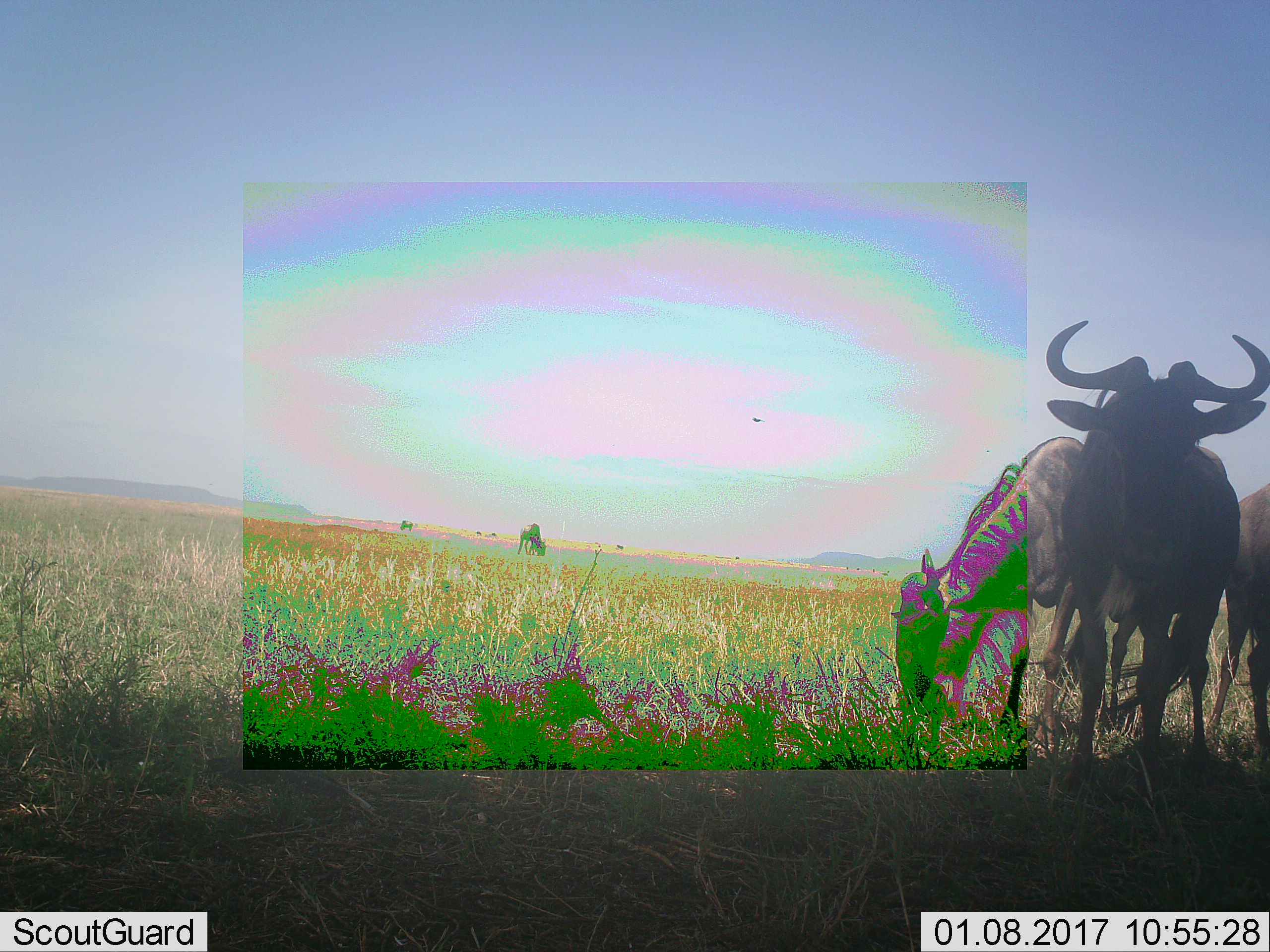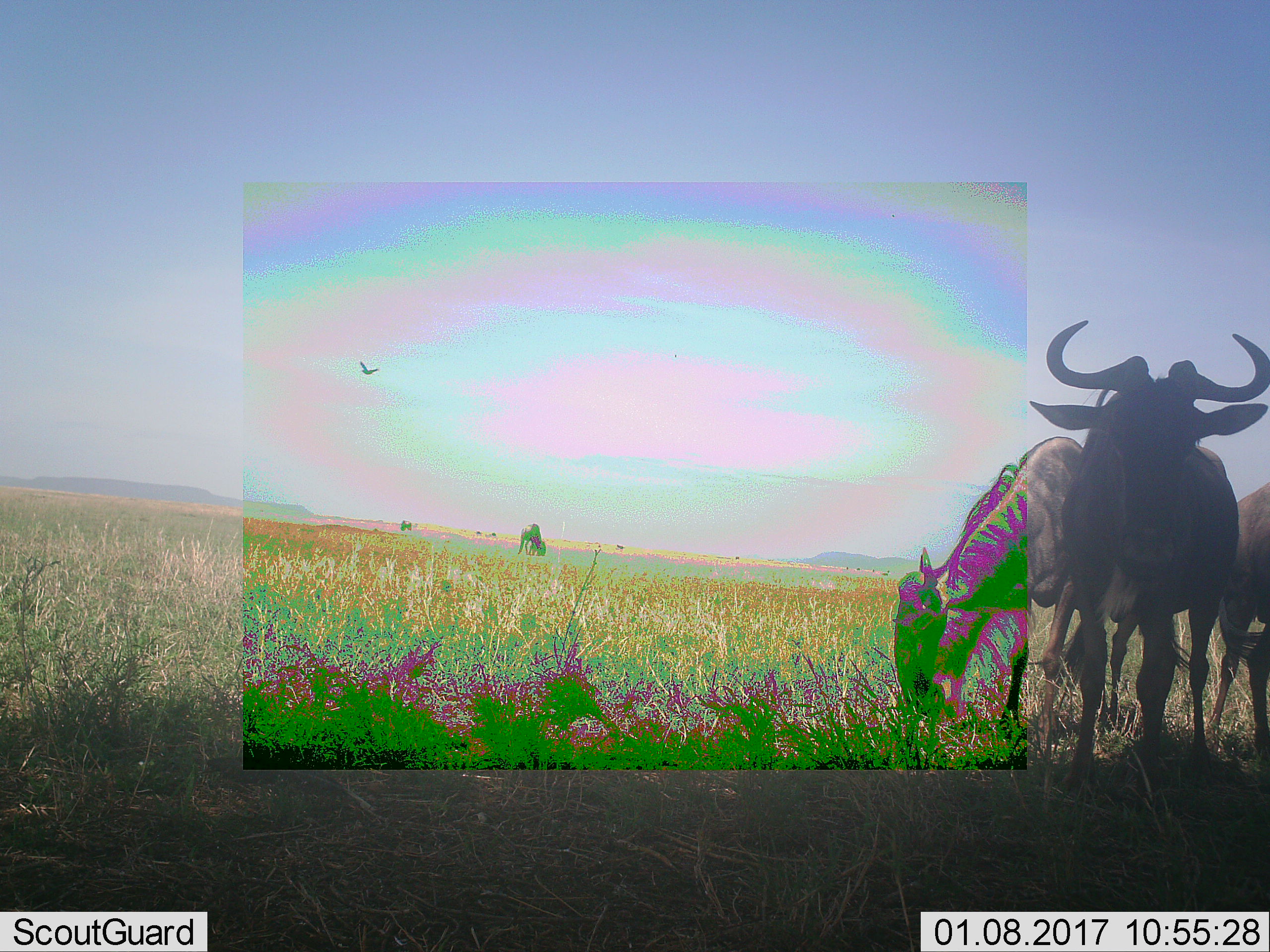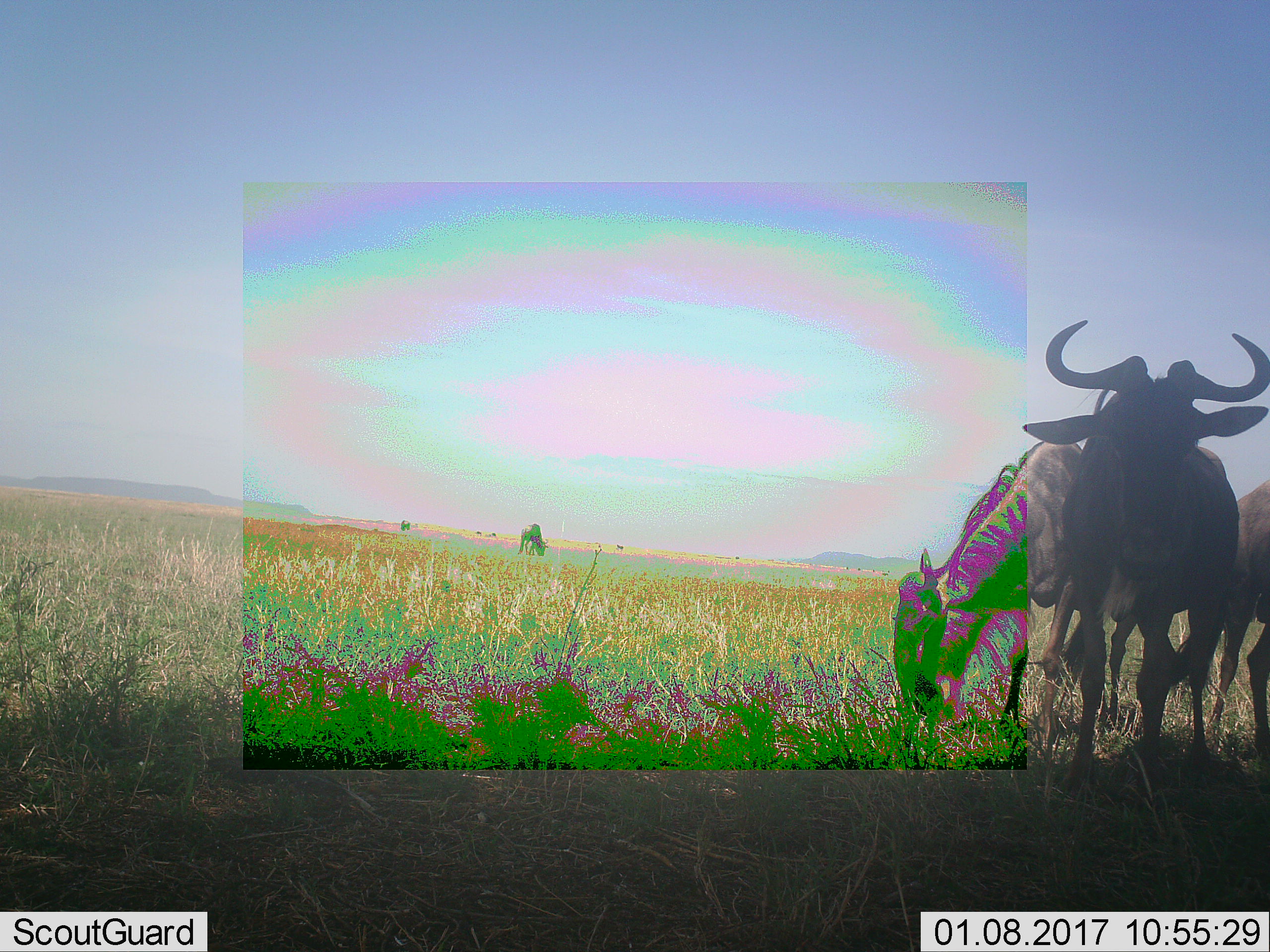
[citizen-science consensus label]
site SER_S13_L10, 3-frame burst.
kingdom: Animalia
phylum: Chordata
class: Mammalia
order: Artiodactyla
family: Bovidae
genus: Connochaetes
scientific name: Connochaetes taurinus taurinus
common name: blue wildebeest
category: wildebeestblue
Wildebeestblue (blue wildebeest) (Connochaetes taurinus taurinus), count 5. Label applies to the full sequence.